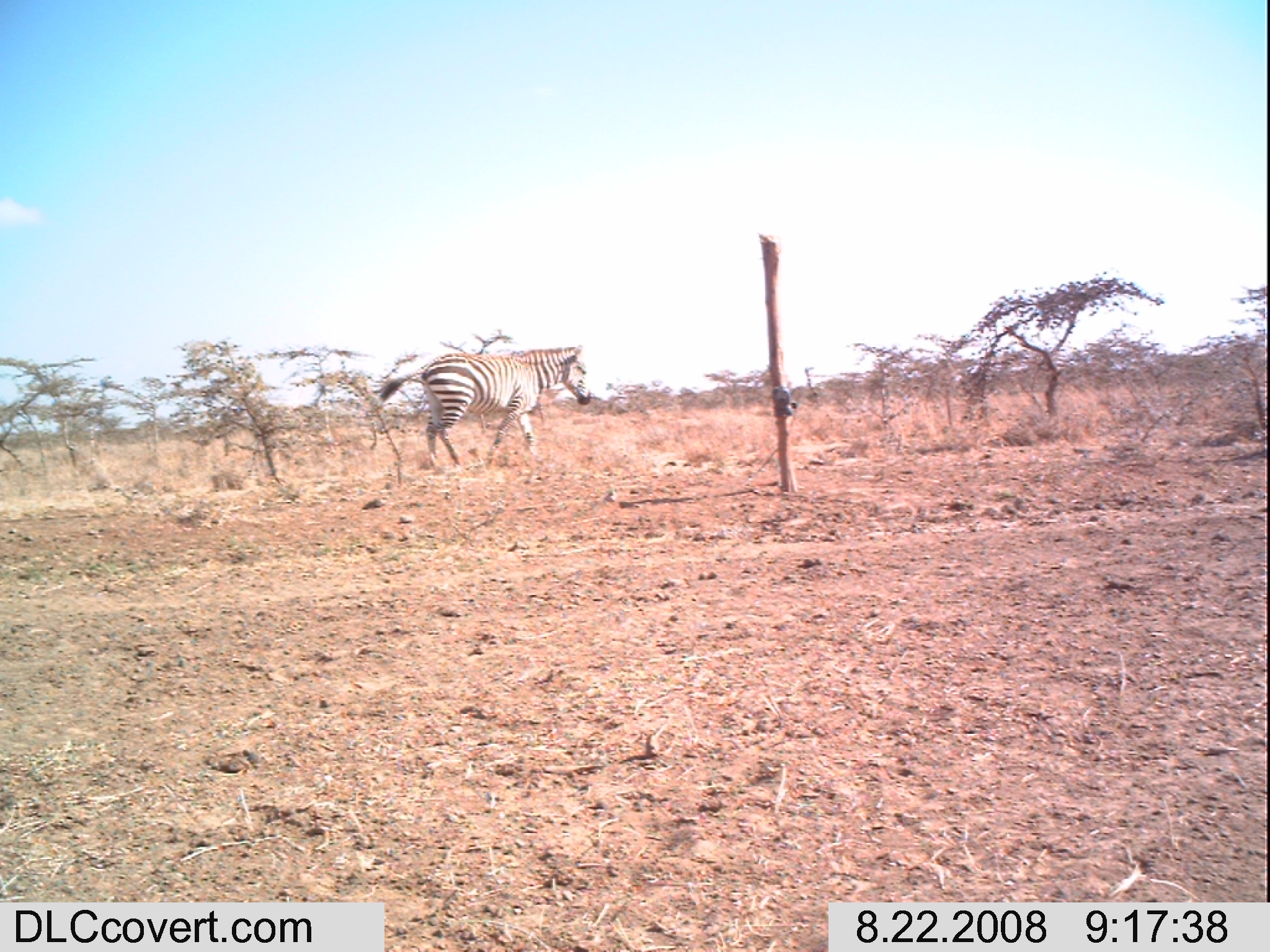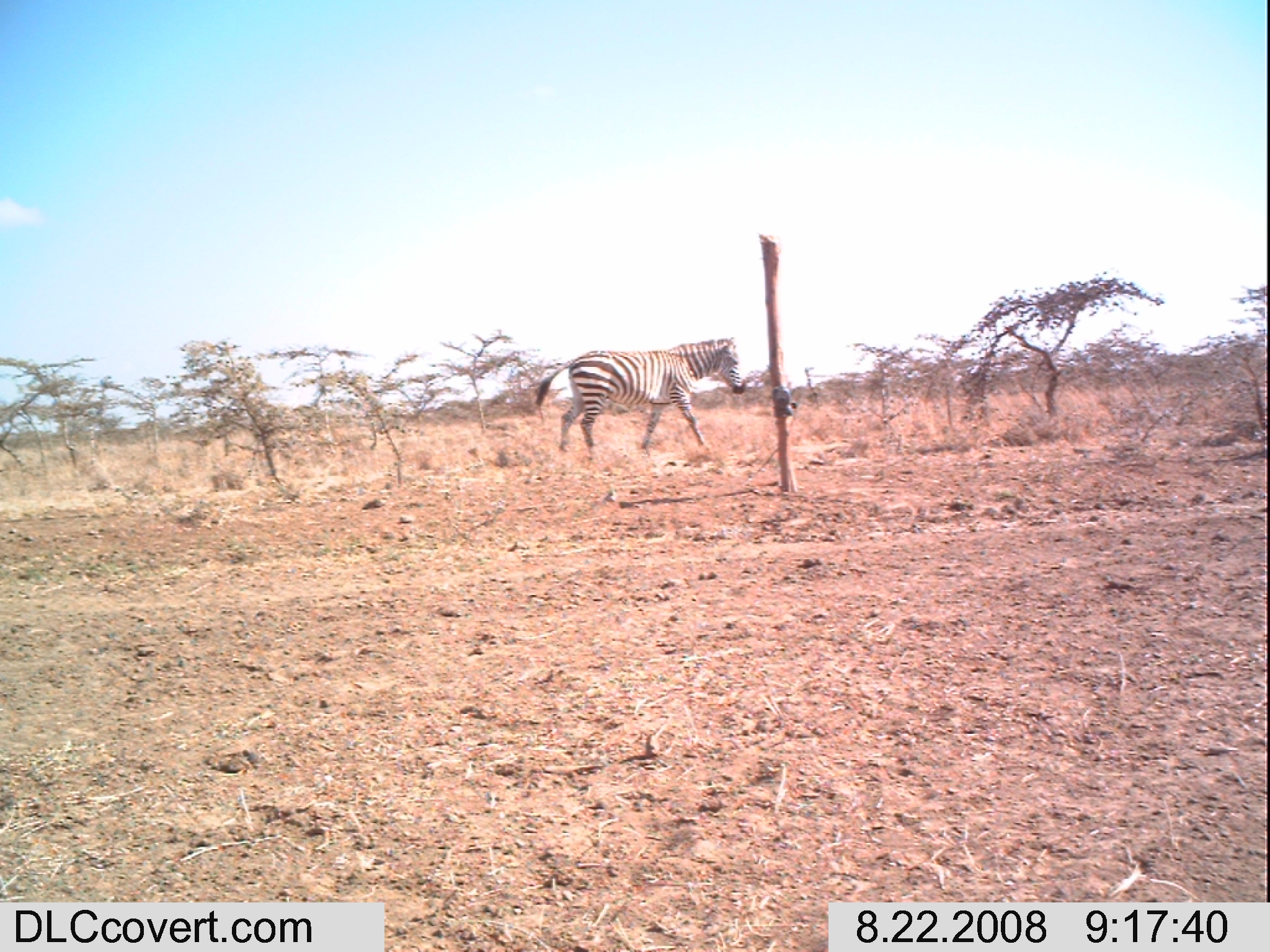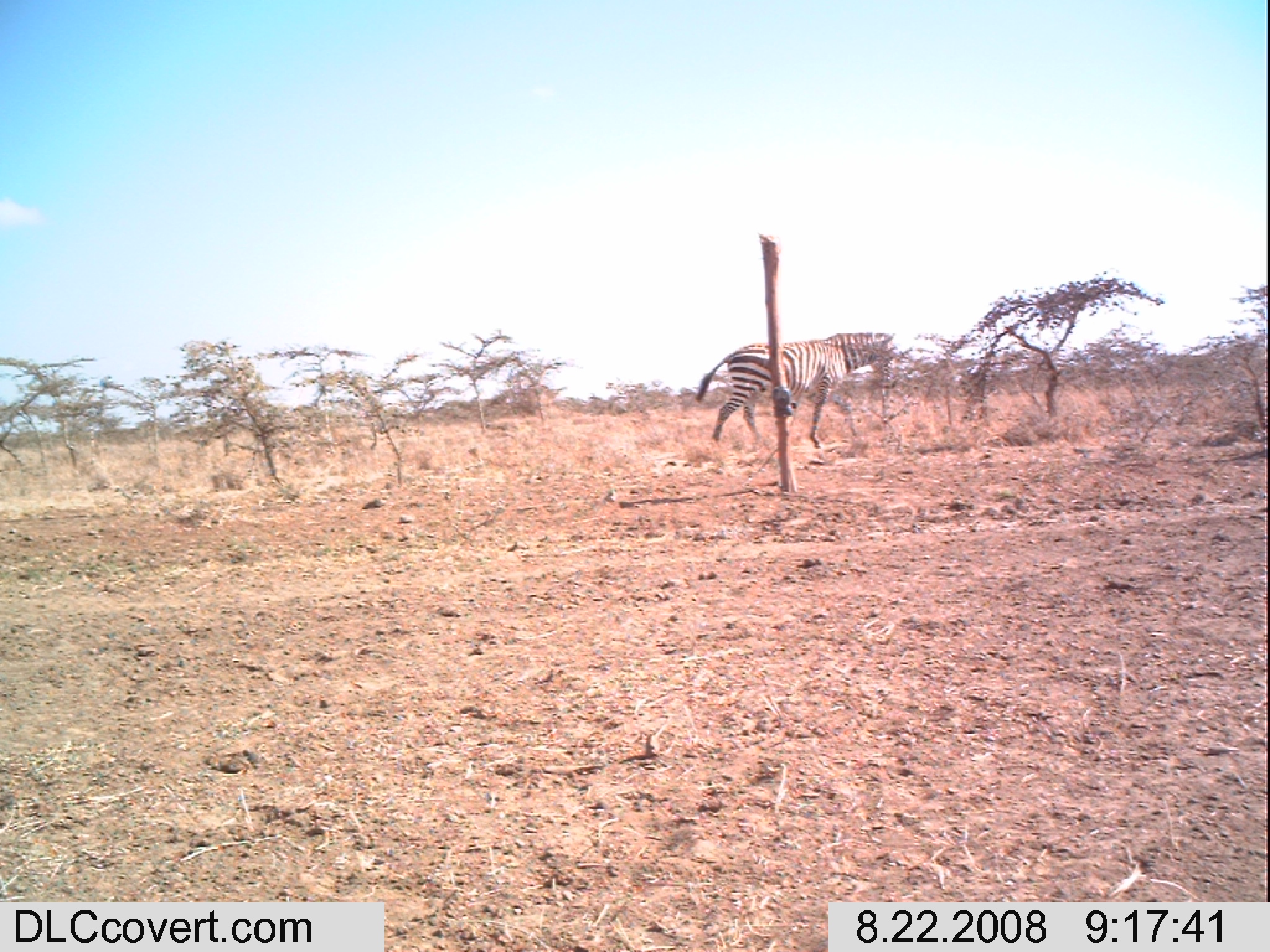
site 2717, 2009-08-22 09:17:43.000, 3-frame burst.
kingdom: Animalia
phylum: Chordata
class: Mammalia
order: Perissodactyla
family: Equidae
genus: Equus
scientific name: Equus quagga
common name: plains zebra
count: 1